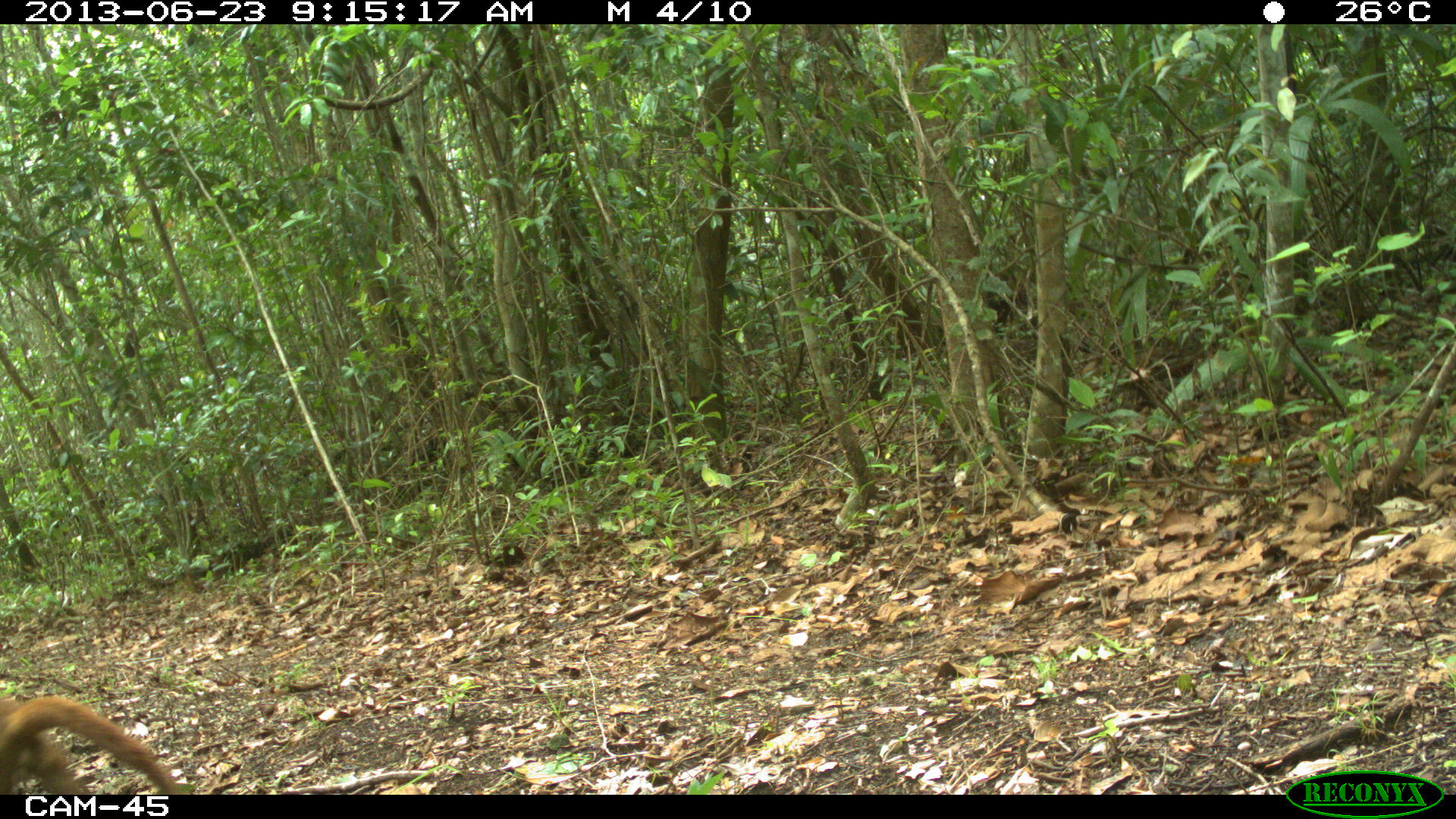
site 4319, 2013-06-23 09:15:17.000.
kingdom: Animalia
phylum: Chordata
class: Mammalia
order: Carnivora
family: Procyonidae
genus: Nasua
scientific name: Nasua narica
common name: white-nosed coati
Nasua narica (white-nosed coati), count 1.